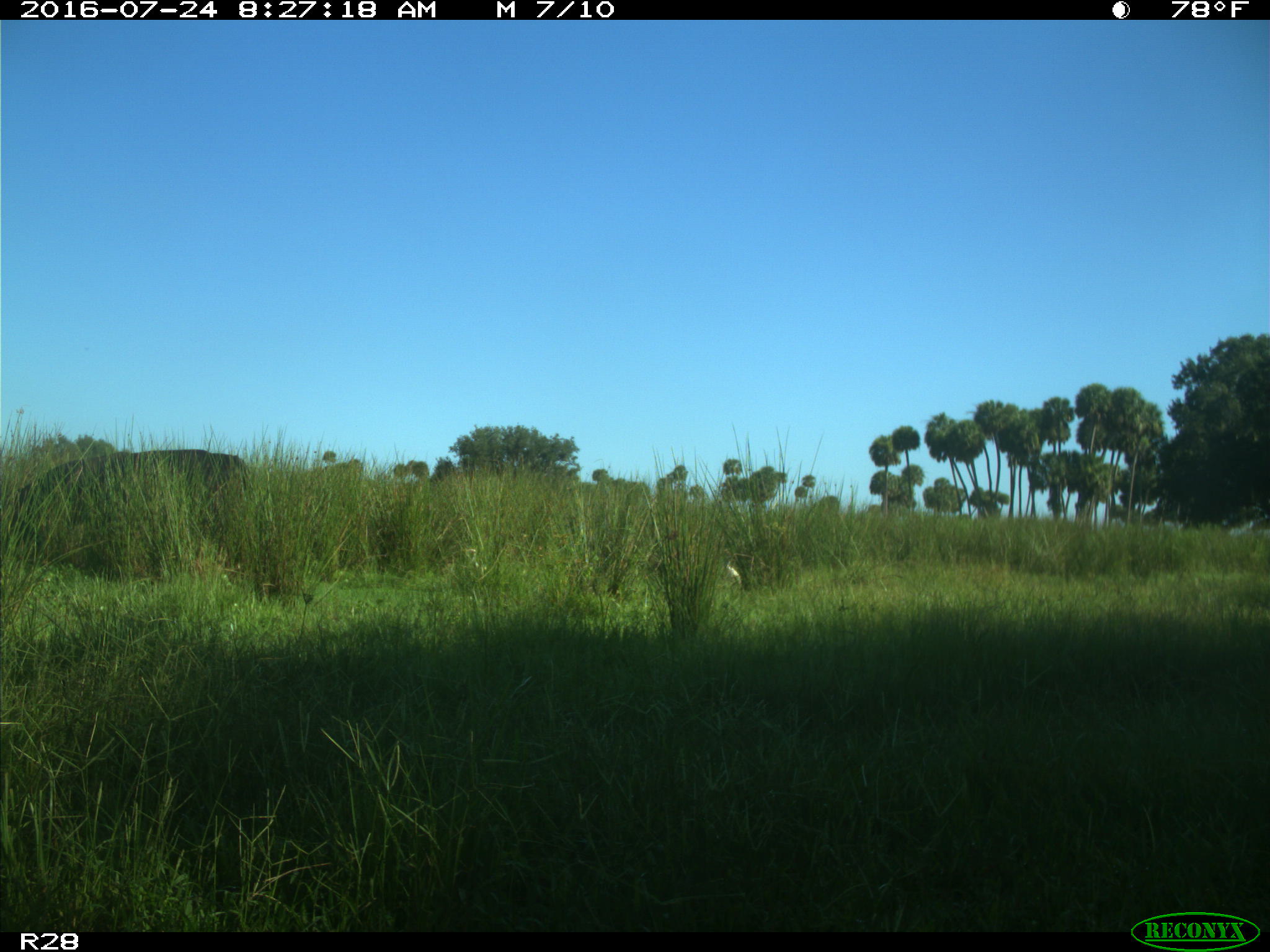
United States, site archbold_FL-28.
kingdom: Animalia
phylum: Chordata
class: Mammalia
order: Artiodactyla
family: Bovidae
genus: Bos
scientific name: Bos taurus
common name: domestic cow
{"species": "Bos taurus (domestic cow)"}